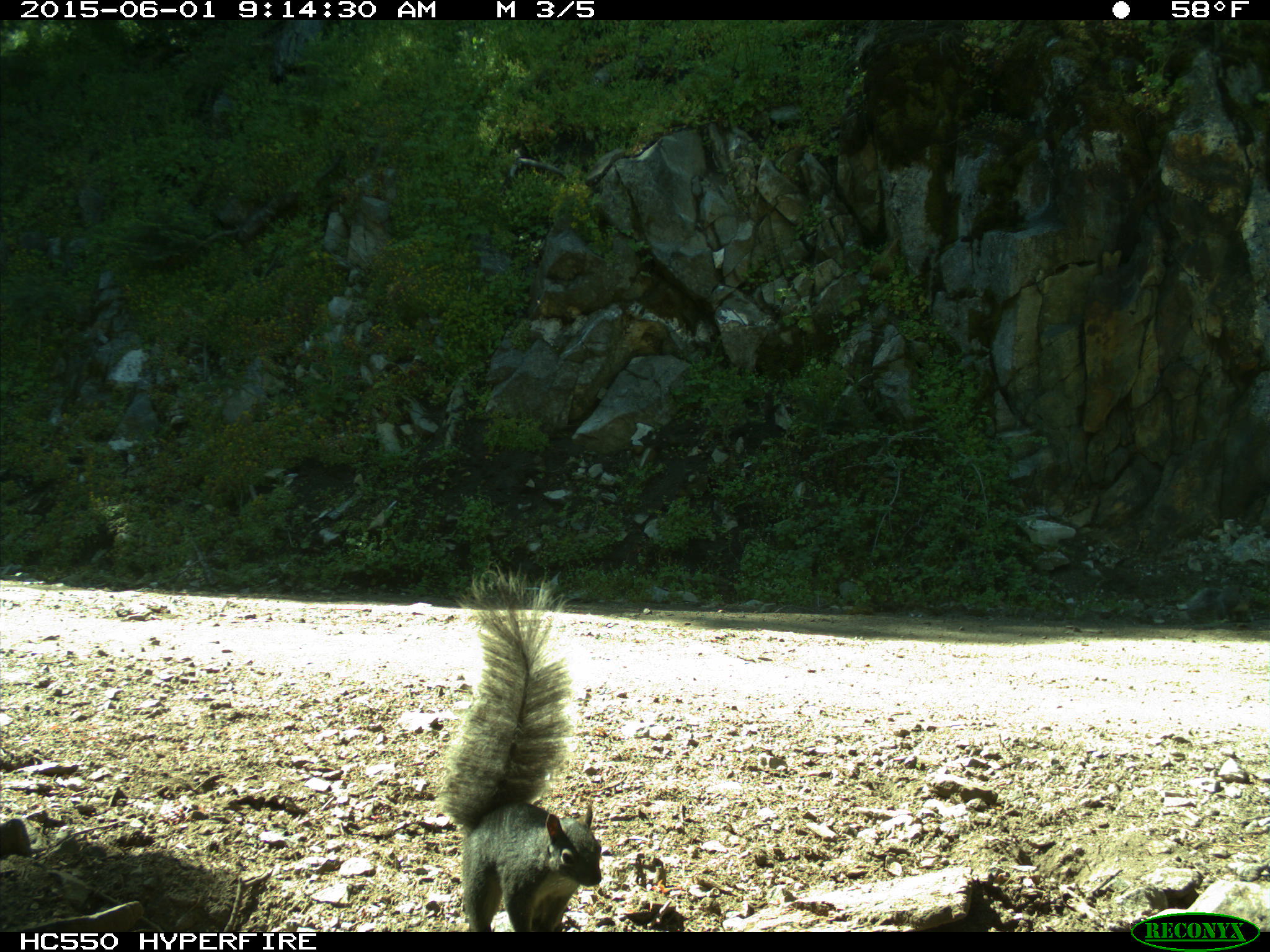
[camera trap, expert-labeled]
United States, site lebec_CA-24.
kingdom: Animalia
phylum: Chordata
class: Mammalia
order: Rodentia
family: Sciuridae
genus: Sciurus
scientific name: Sciurus carolinensis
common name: eastern gray squirrel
Sciurus carolinensis (eastern gray squirrel).